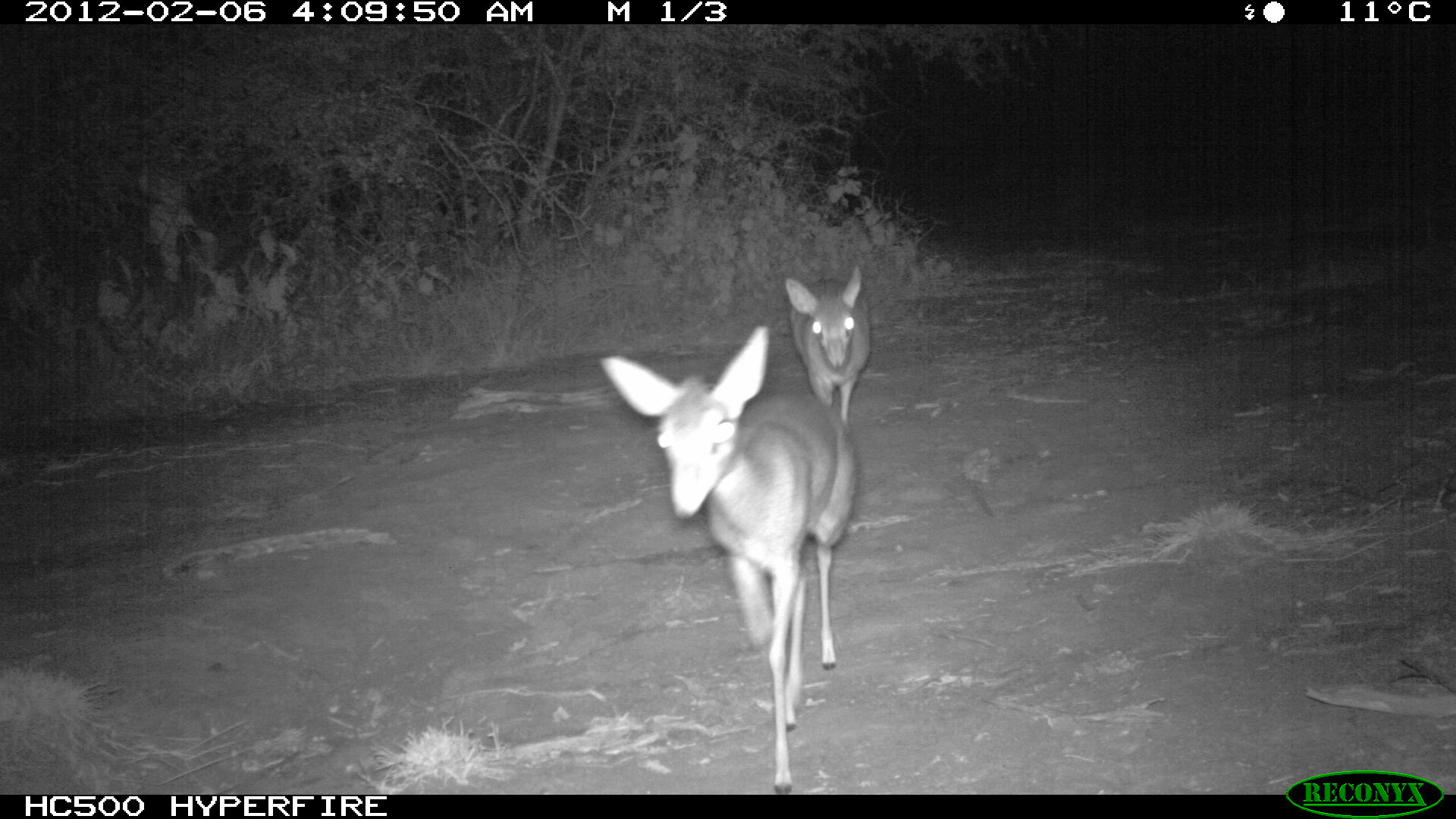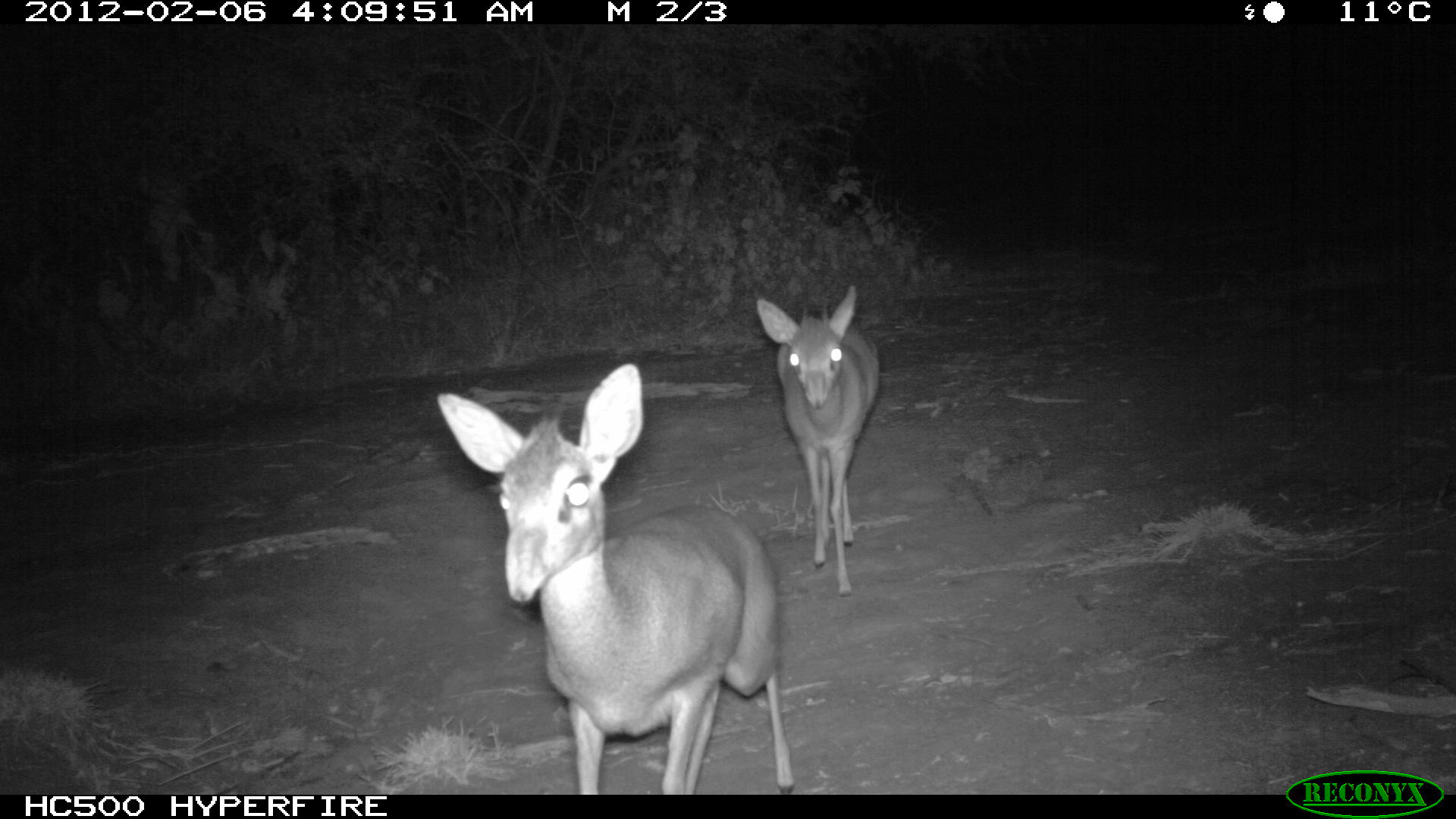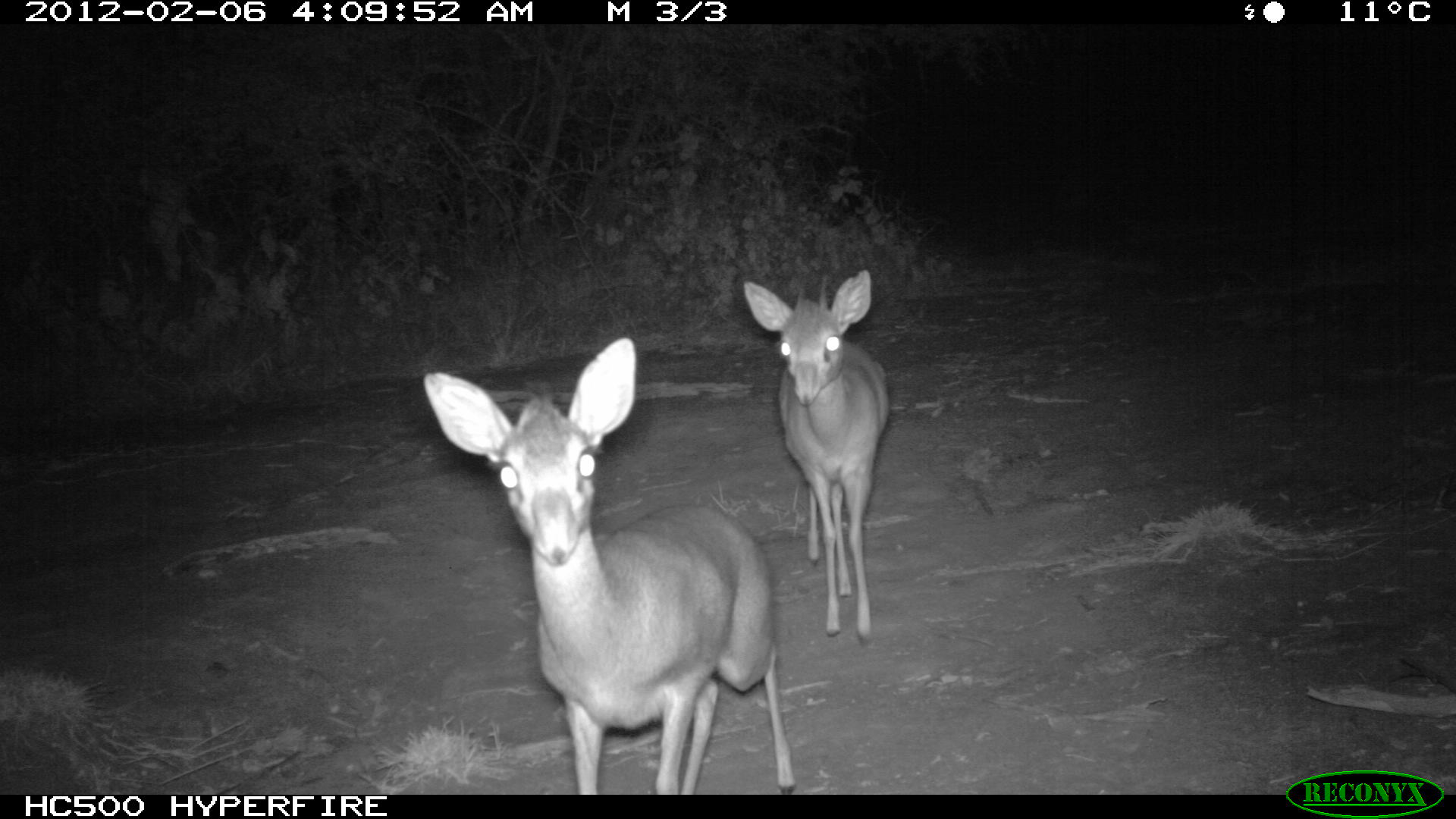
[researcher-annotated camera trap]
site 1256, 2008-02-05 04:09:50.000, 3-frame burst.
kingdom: Animalia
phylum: Chordata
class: Mammalia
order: Artiodactyla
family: Bovidae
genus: Madoqua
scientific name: Madoqua guentheri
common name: günther's dik-dik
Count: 2.